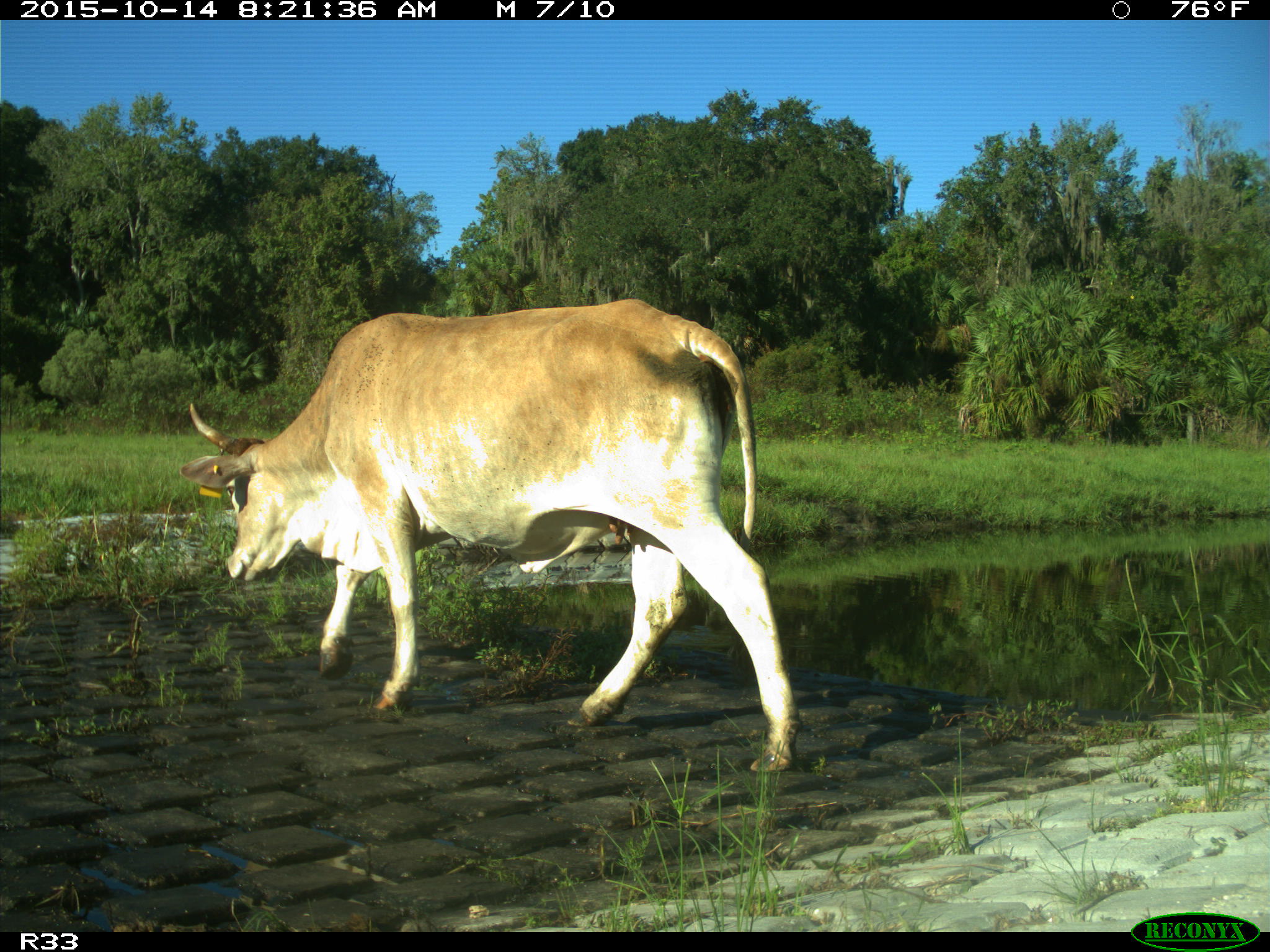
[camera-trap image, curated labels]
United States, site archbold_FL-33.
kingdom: Animalia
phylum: Chordata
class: Mammalia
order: Artiodactyla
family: Bovidae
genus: Bos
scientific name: Bos taurus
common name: domestic cow